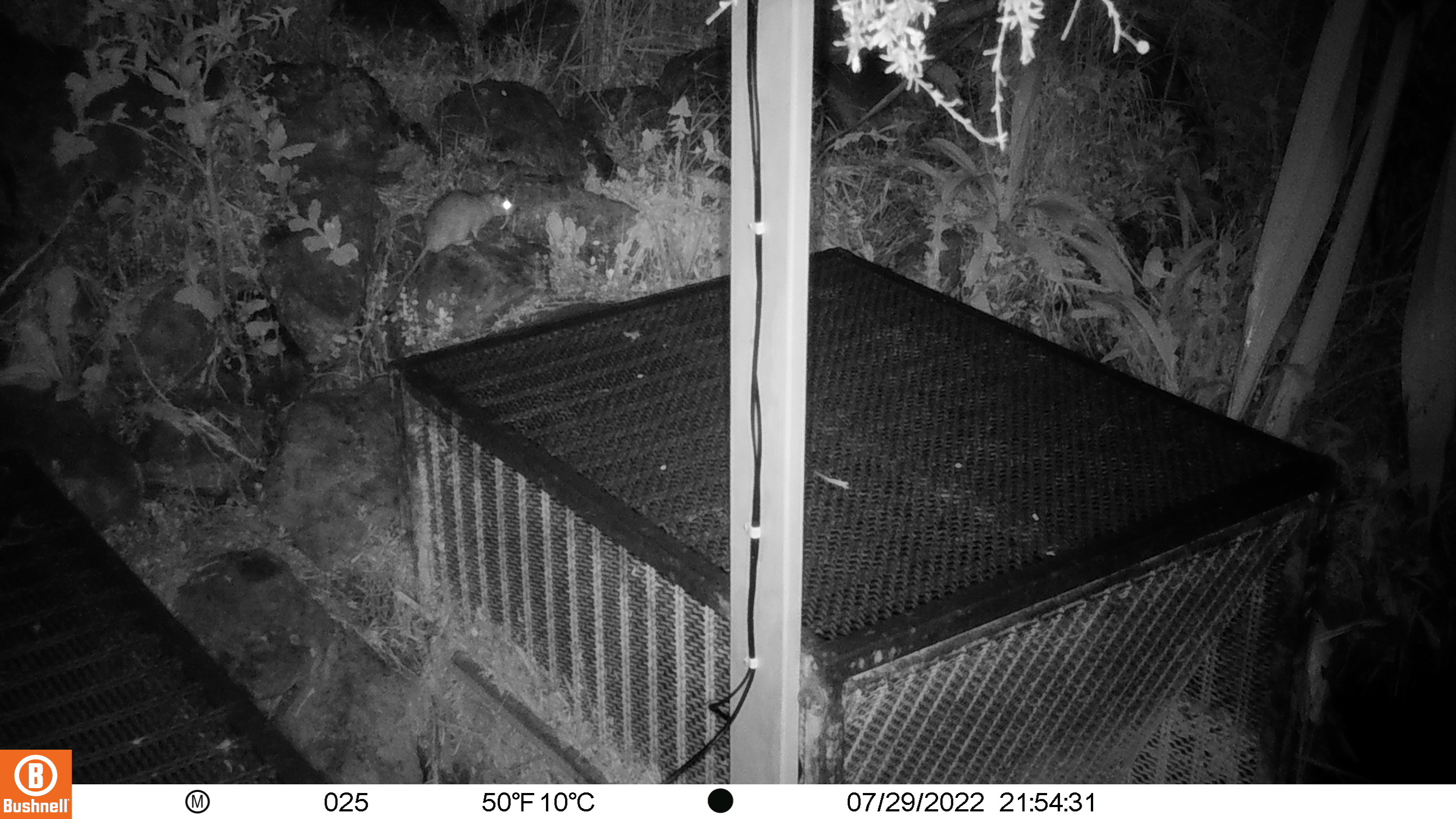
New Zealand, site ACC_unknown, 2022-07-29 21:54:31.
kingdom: Animalia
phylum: Chordata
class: Mammalia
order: Rodentia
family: Muridae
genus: Rattus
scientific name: Rattus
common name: rat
Rat (Rattus).